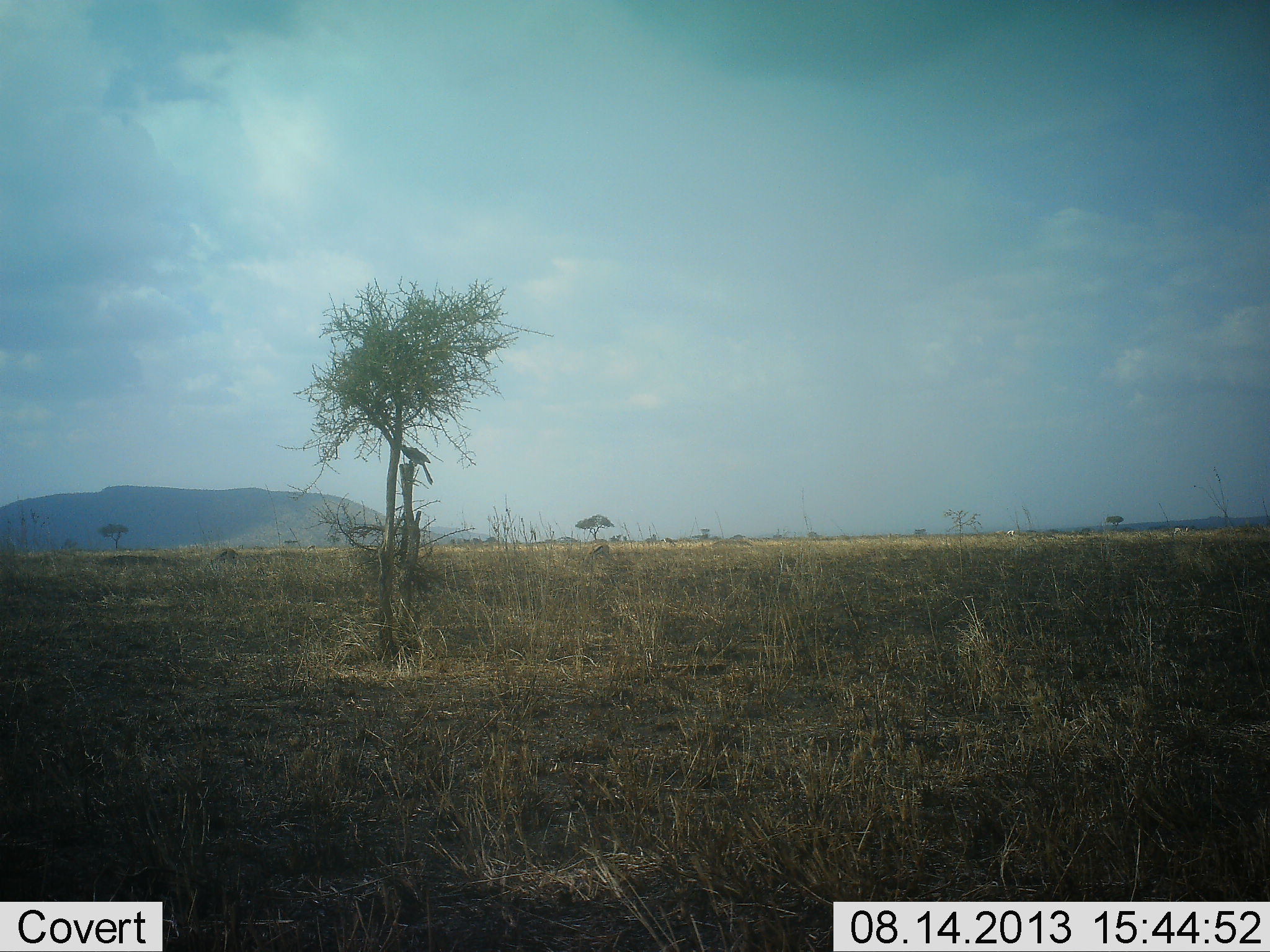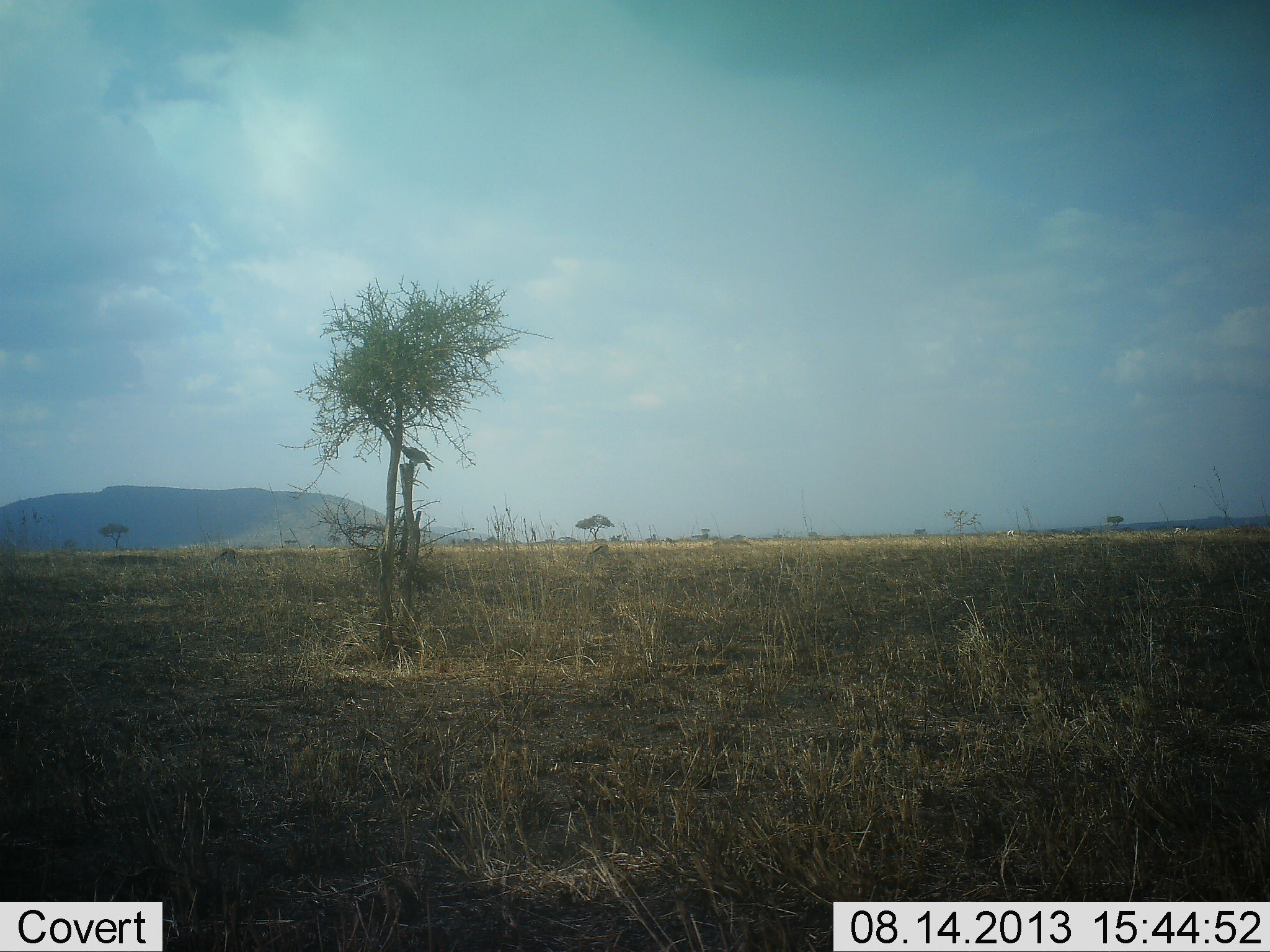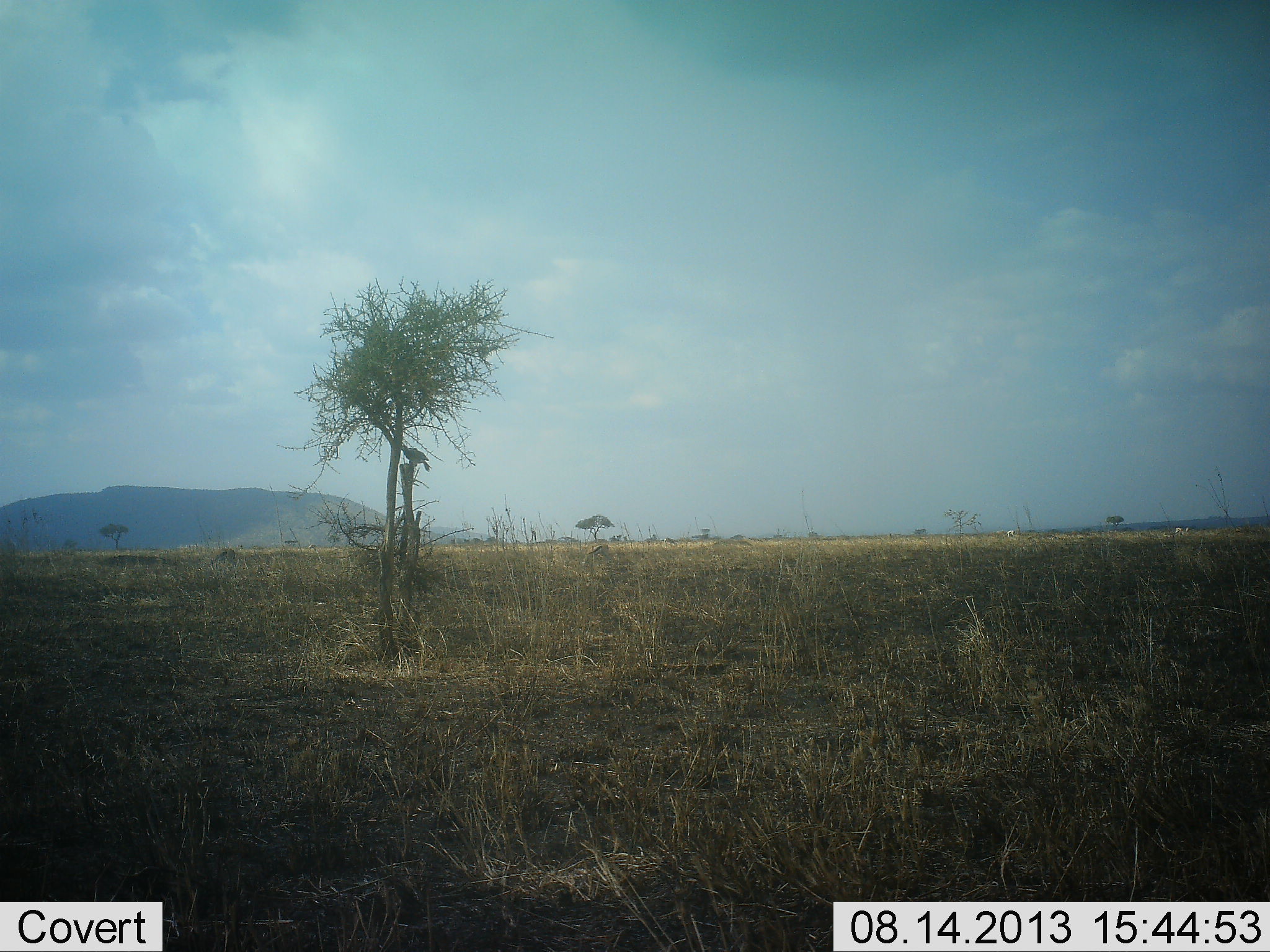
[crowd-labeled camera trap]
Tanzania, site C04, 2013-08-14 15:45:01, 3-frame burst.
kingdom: Animalia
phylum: Chordata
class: Aves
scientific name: Aves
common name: bird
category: otherbird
Otherbird (bird) (Aves), count 1. Behavior (volunteer vote fractions): standing 58%, resting 42%, moving 0%, interacting 0%. Young present (vote fraction): 0%. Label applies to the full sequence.